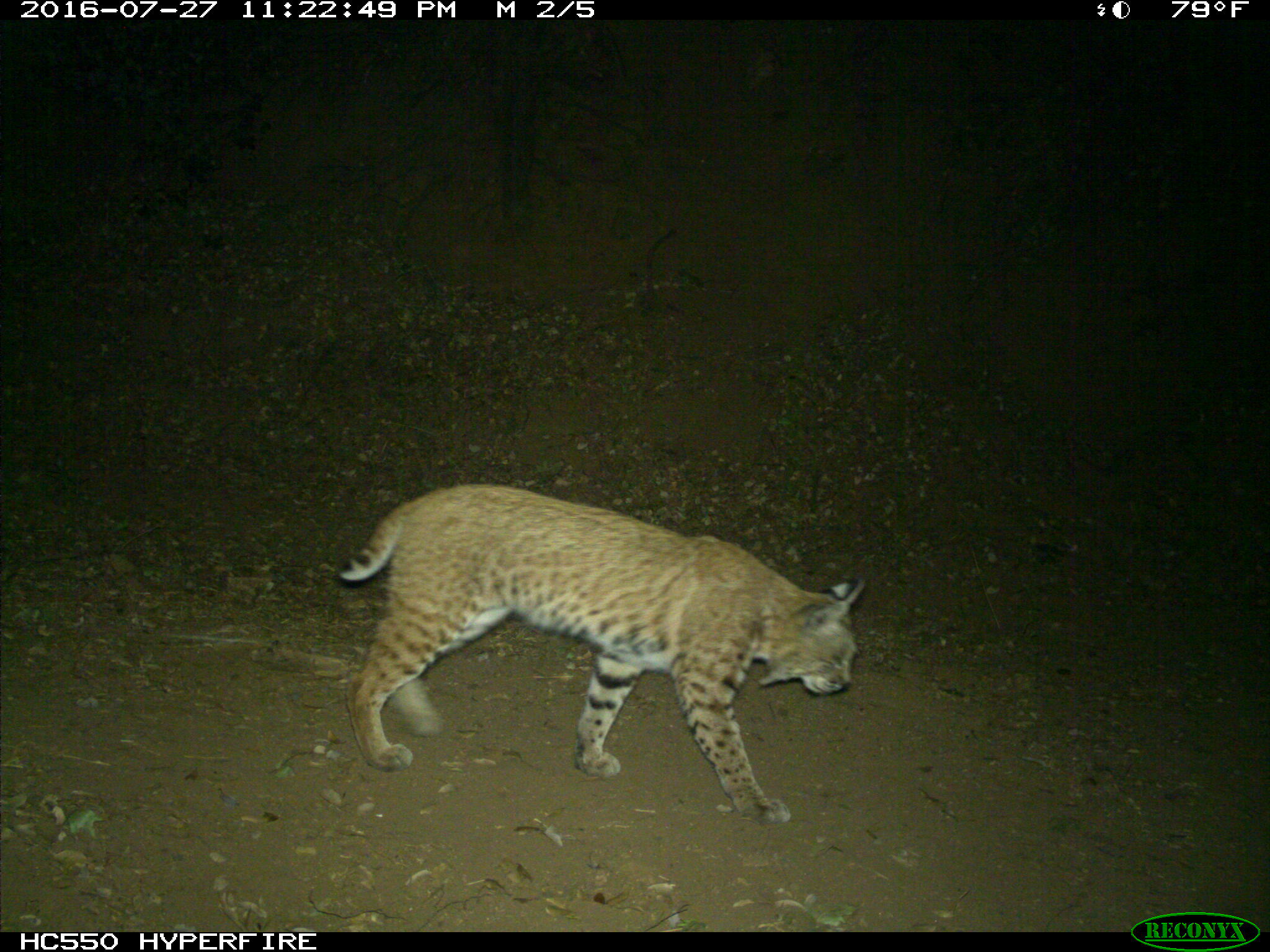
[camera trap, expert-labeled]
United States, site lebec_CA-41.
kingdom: Animalia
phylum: Chordata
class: Mammalia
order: Carnivora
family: Felidae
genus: Lynx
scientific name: Lynx rufus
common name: bobcat